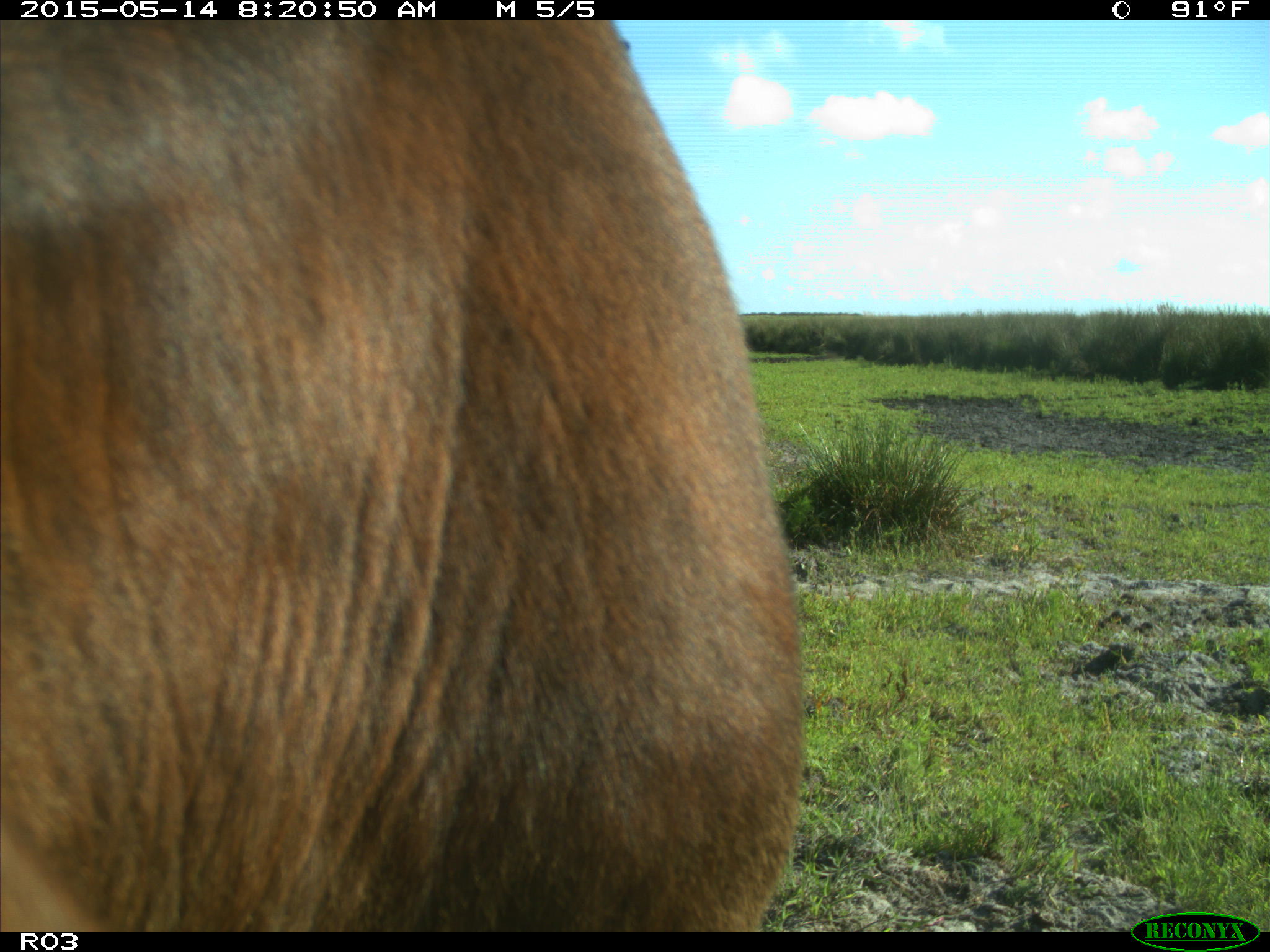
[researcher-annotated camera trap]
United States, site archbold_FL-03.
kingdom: Animalia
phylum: Chordata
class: Mammalia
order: Artiodactyla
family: Bovidae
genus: Bos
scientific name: Bos taurus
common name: domestic cow